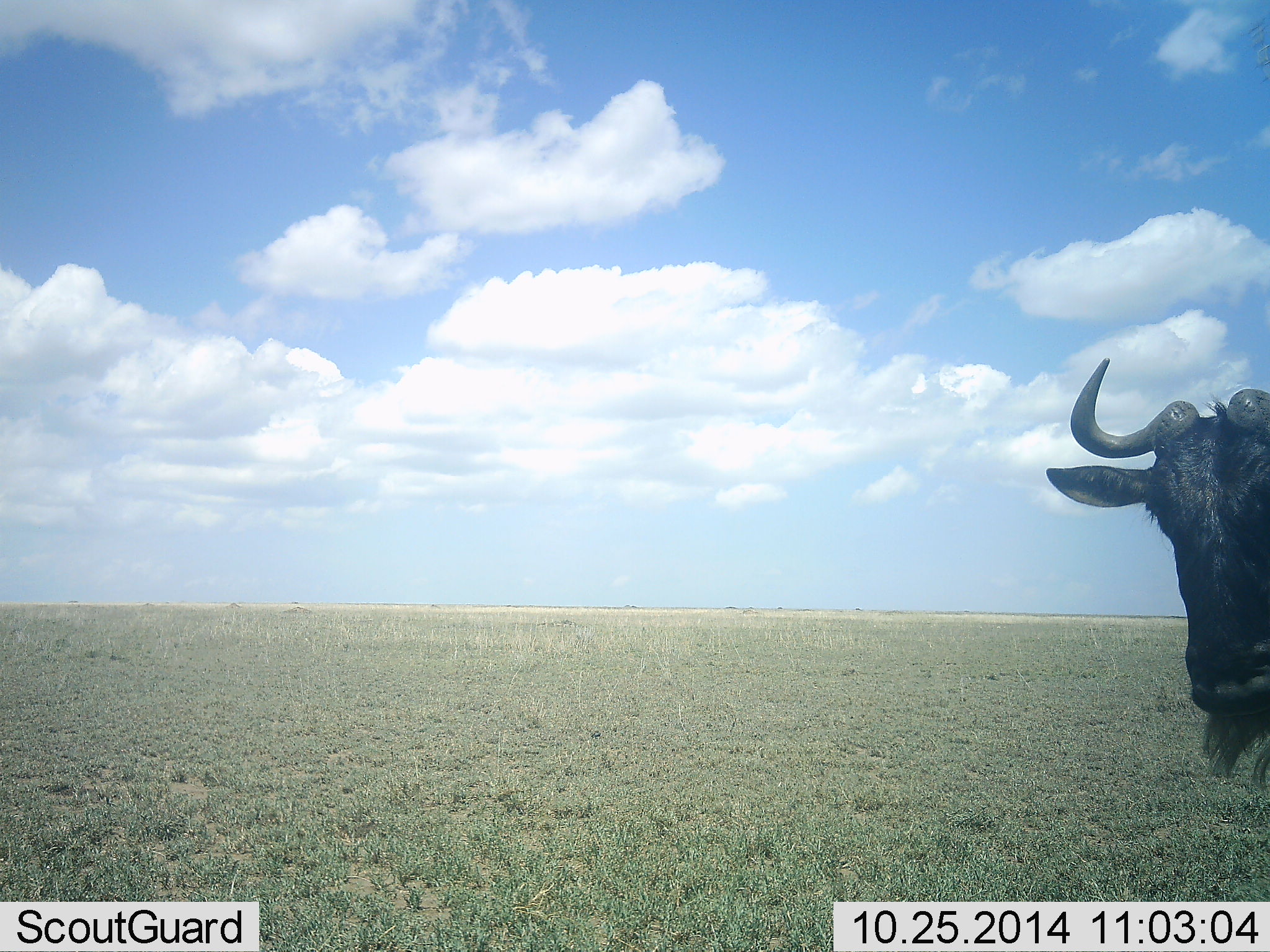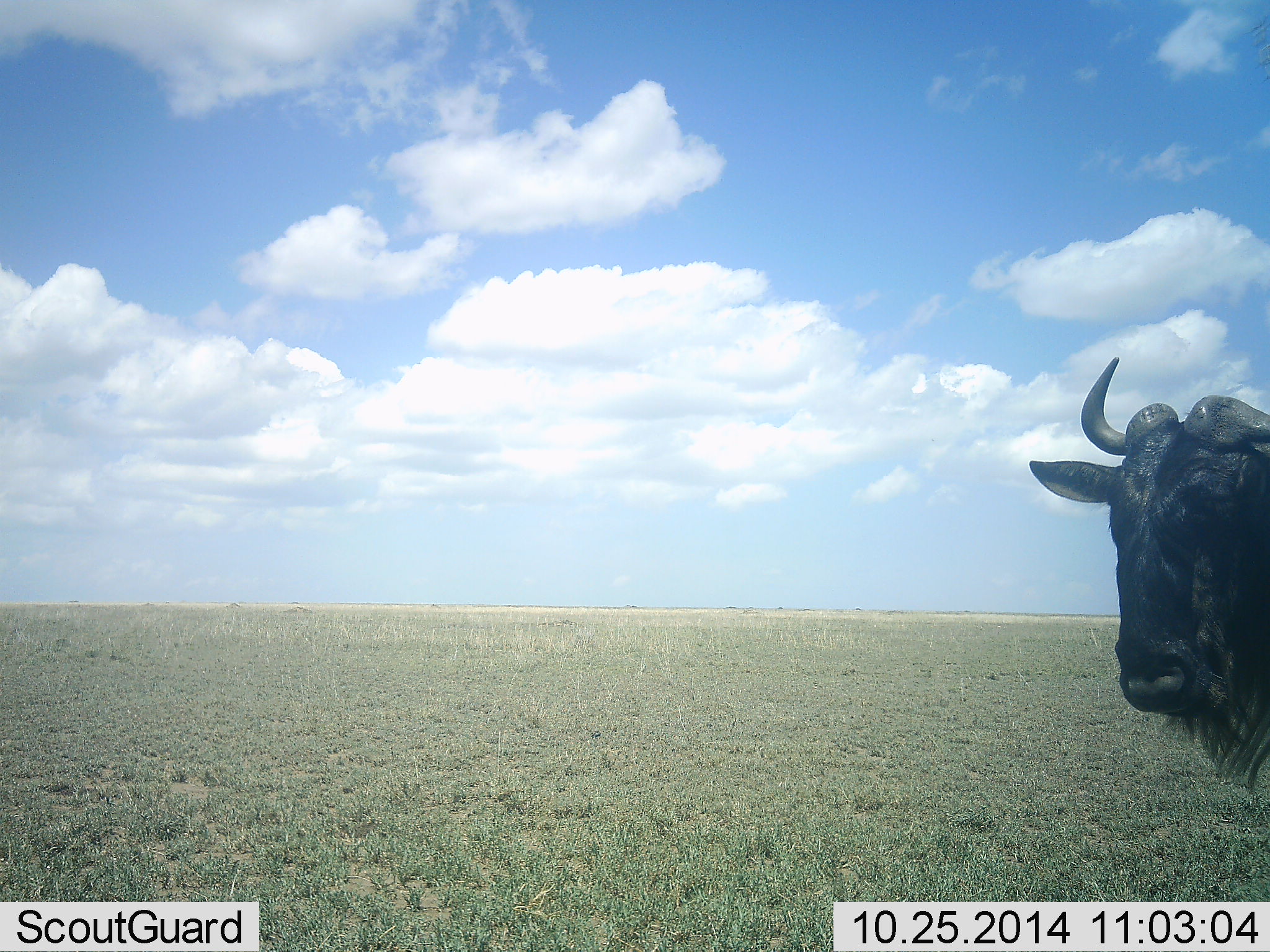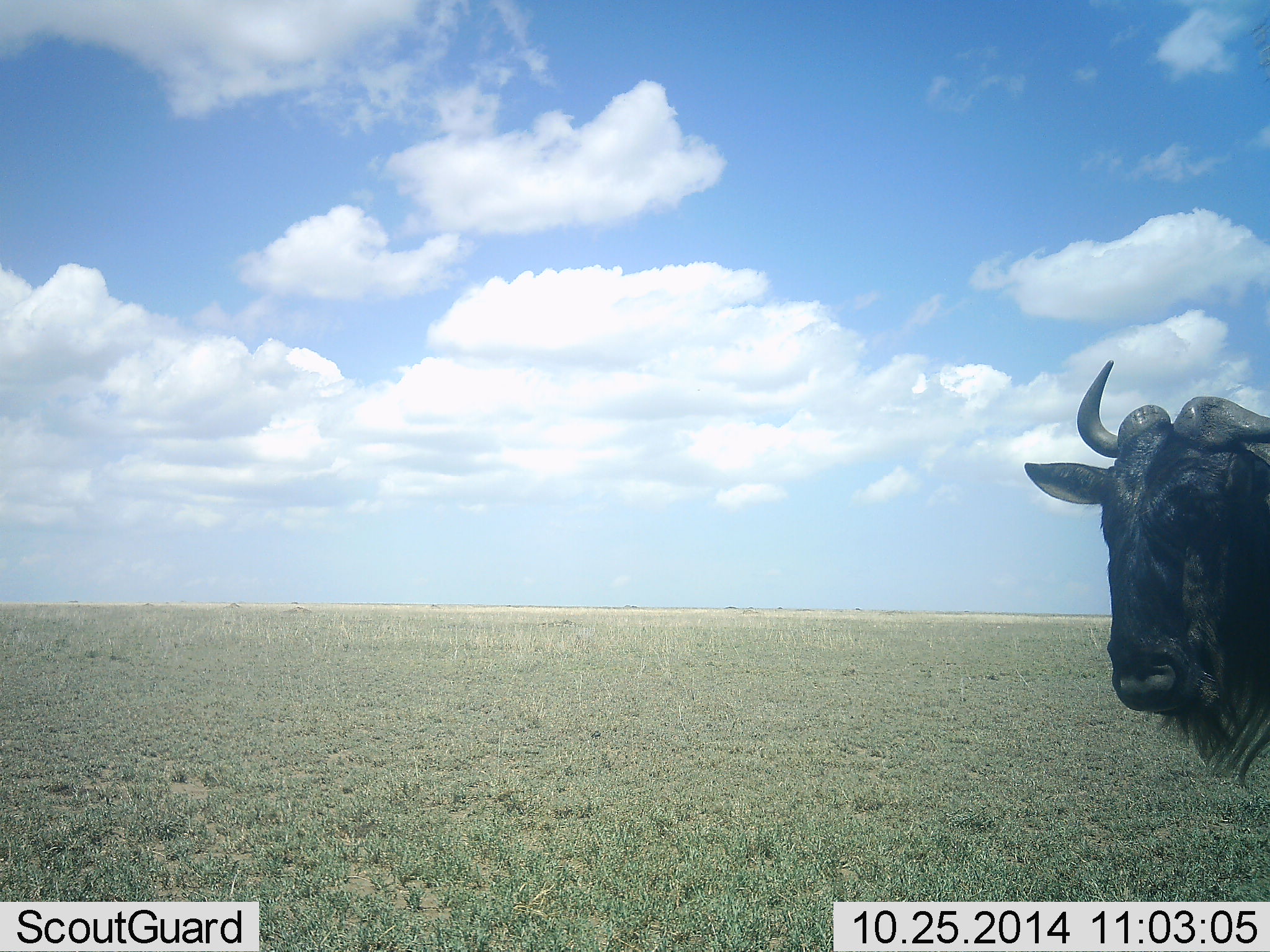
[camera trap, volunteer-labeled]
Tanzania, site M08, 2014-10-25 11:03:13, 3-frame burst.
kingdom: Animalia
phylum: Chordata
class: Mammalia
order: Artiodactyla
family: Bovidae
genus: Connochaetes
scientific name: Connochaetes taurinus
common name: blue wildebeest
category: wildebeest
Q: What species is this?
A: Wildebeest (blue wildebeest) (Connochaetes taurinus).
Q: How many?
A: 1.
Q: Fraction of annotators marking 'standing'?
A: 90%.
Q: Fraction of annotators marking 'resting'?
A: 0%.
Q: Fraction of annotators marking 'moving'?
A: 10%.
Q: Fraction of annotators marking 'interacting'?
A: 0%.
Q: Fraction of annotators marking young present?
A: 0%.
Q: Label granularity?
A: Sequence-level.